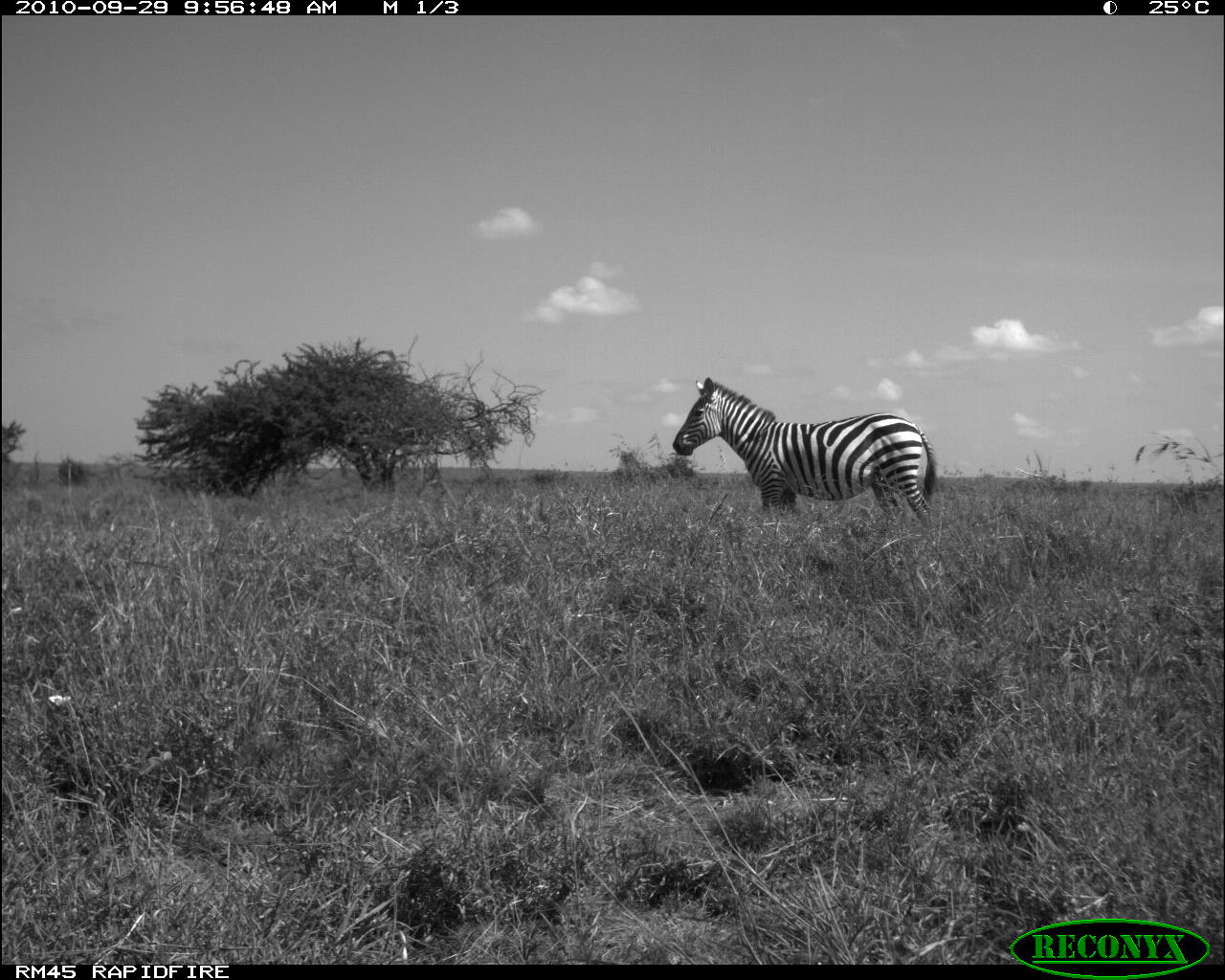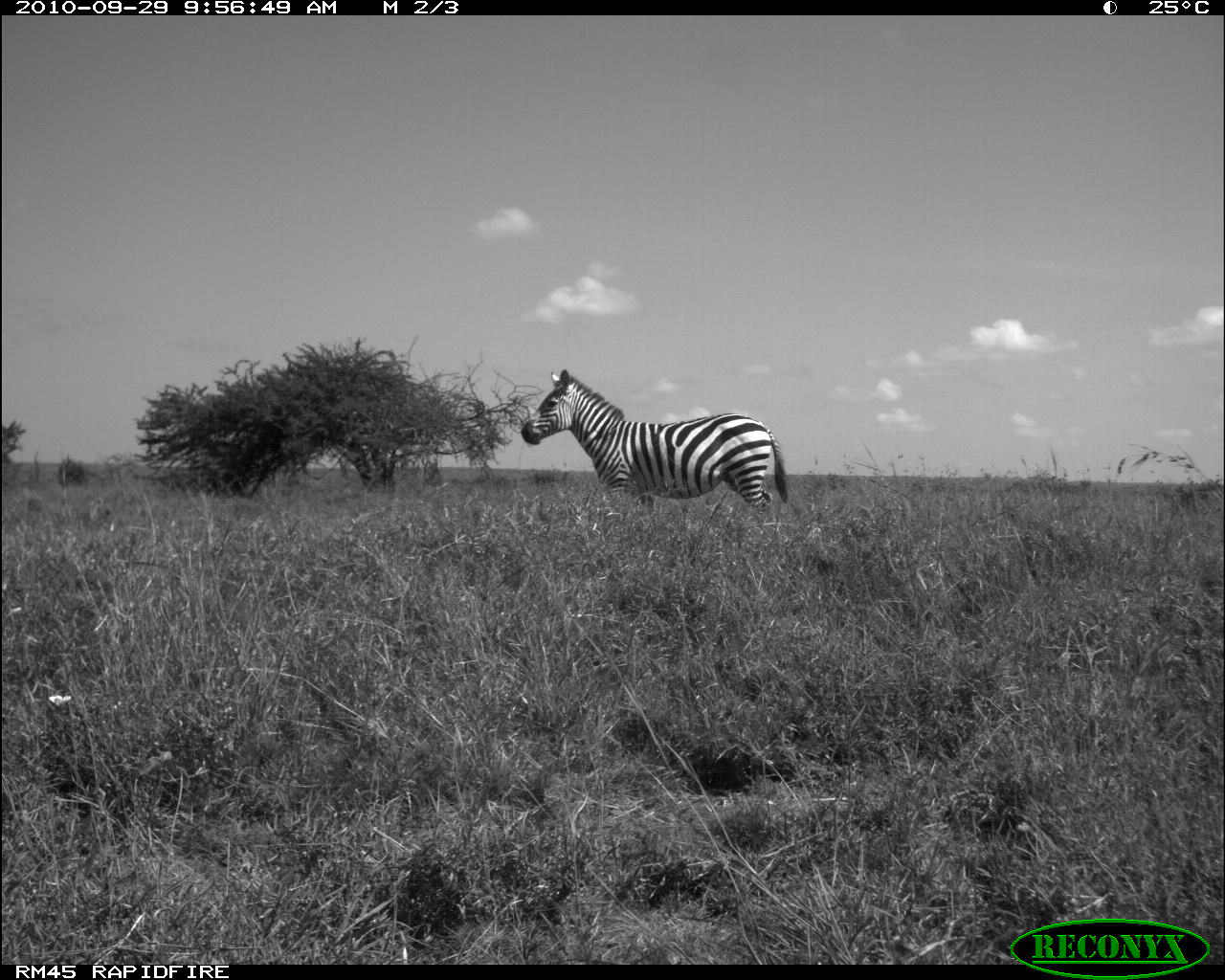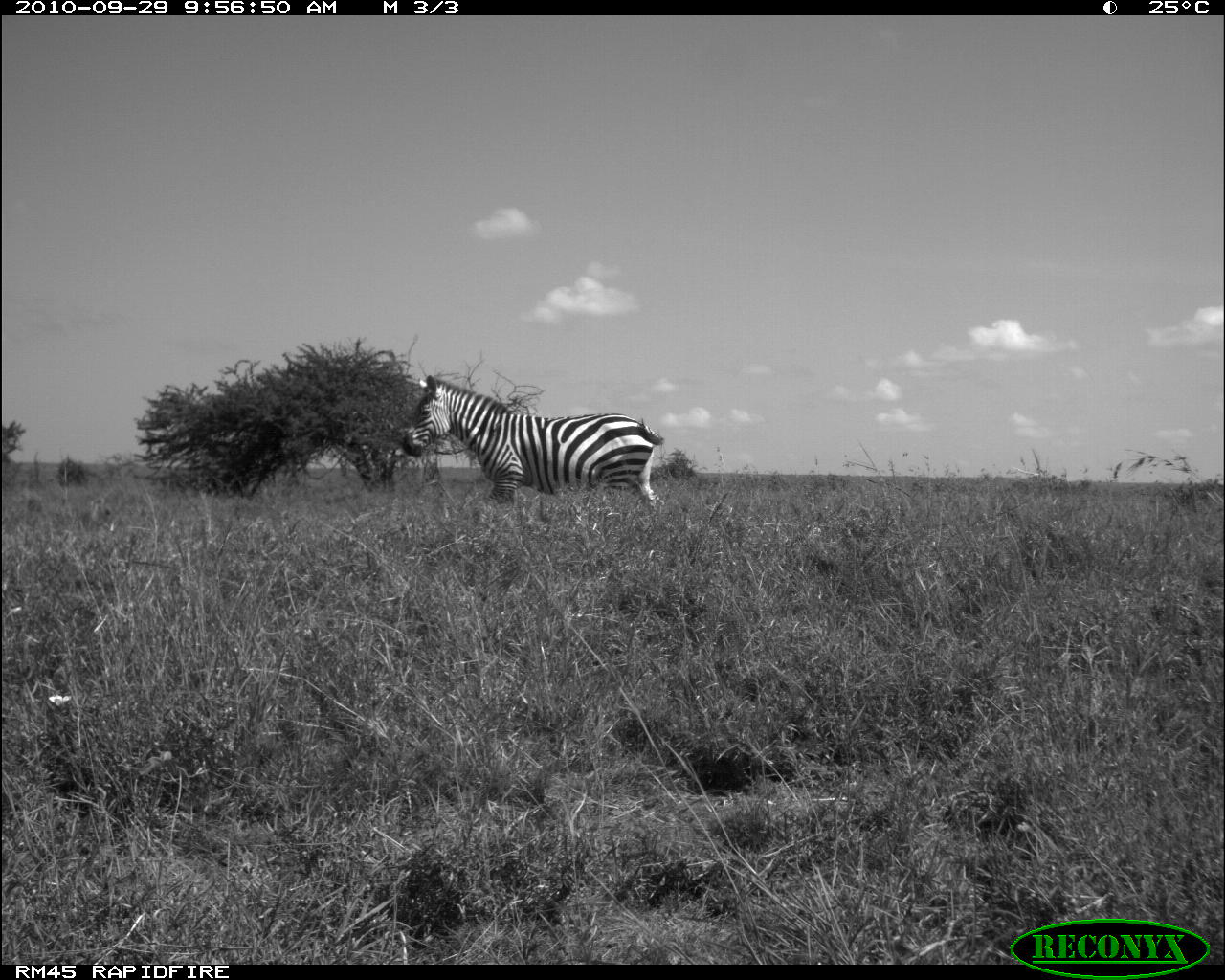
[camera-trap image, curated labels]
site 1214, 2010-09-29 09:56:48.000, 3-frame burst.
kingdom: Animalia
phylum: Chordata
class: Mammalia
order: Perissodactyla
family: Equidae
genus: Equus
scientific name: Equus quagga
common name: plains zebra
Equus quagga (plains zebra), count 1.